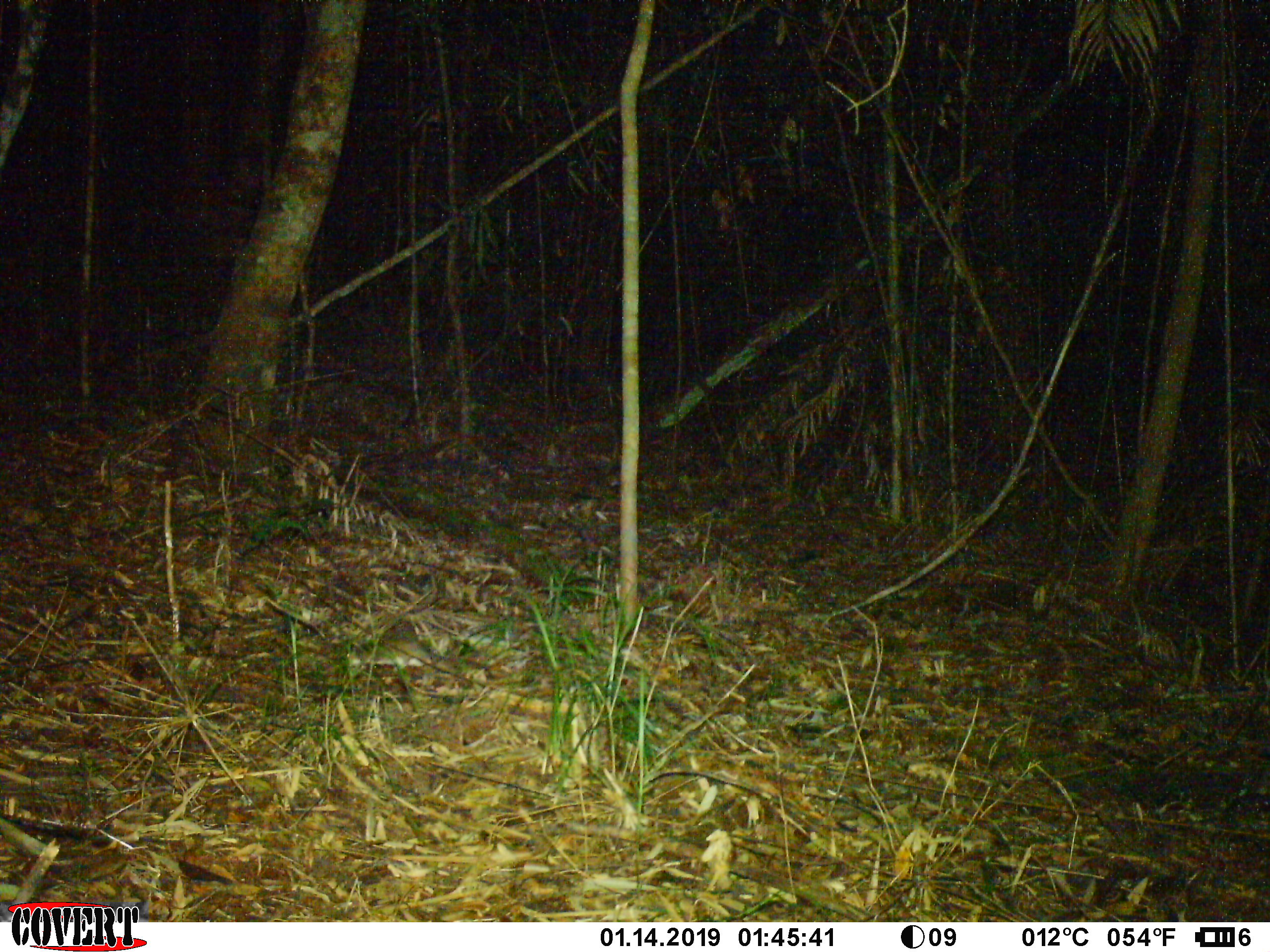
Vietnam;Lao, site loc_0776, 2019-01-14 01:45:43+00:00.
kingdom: Animalia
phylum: Chordata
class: Mammalia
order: Rodentia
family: Muridae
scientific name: Muridae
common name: old-world mice and rats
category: unidentified murid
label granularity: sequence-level